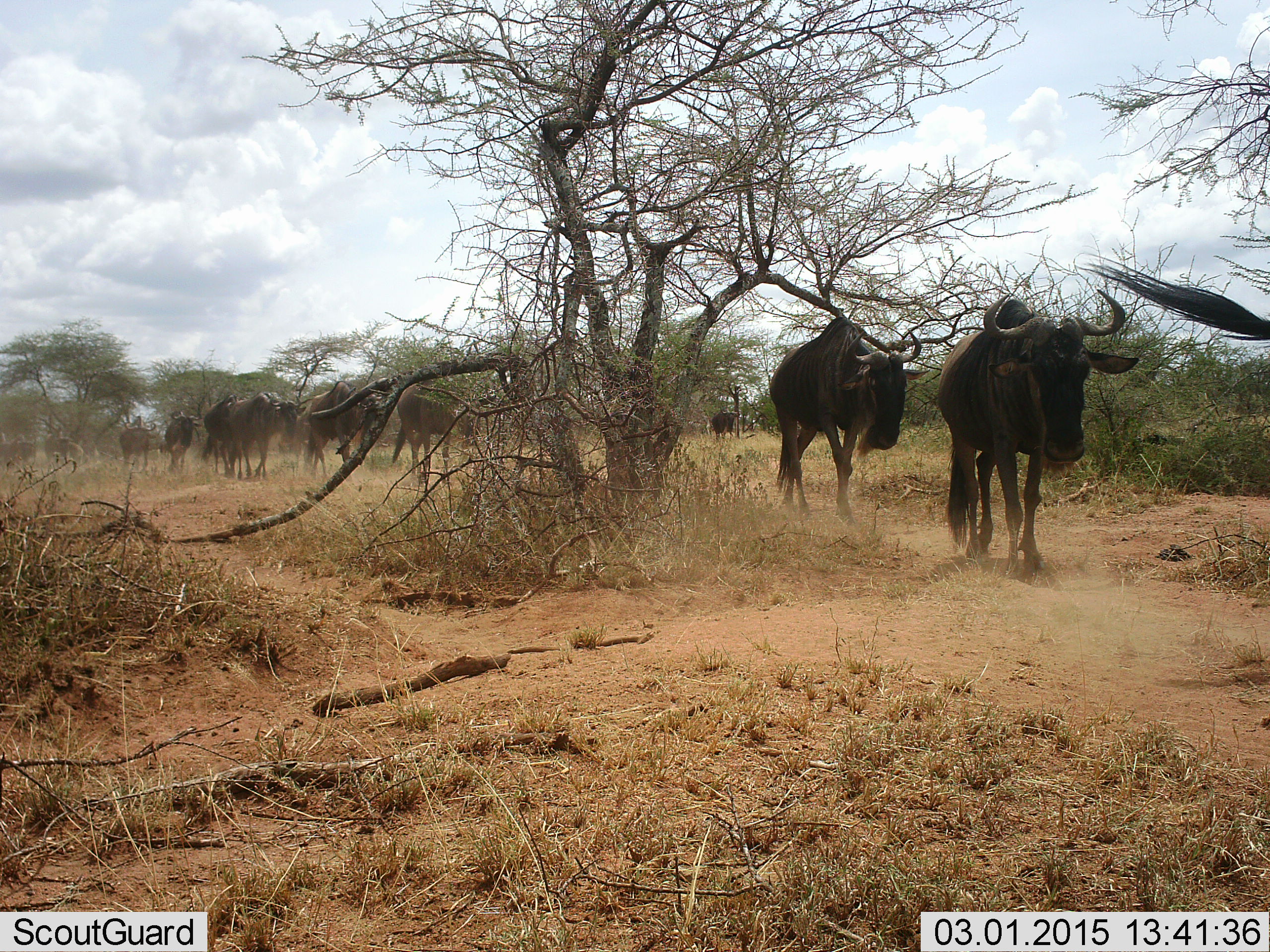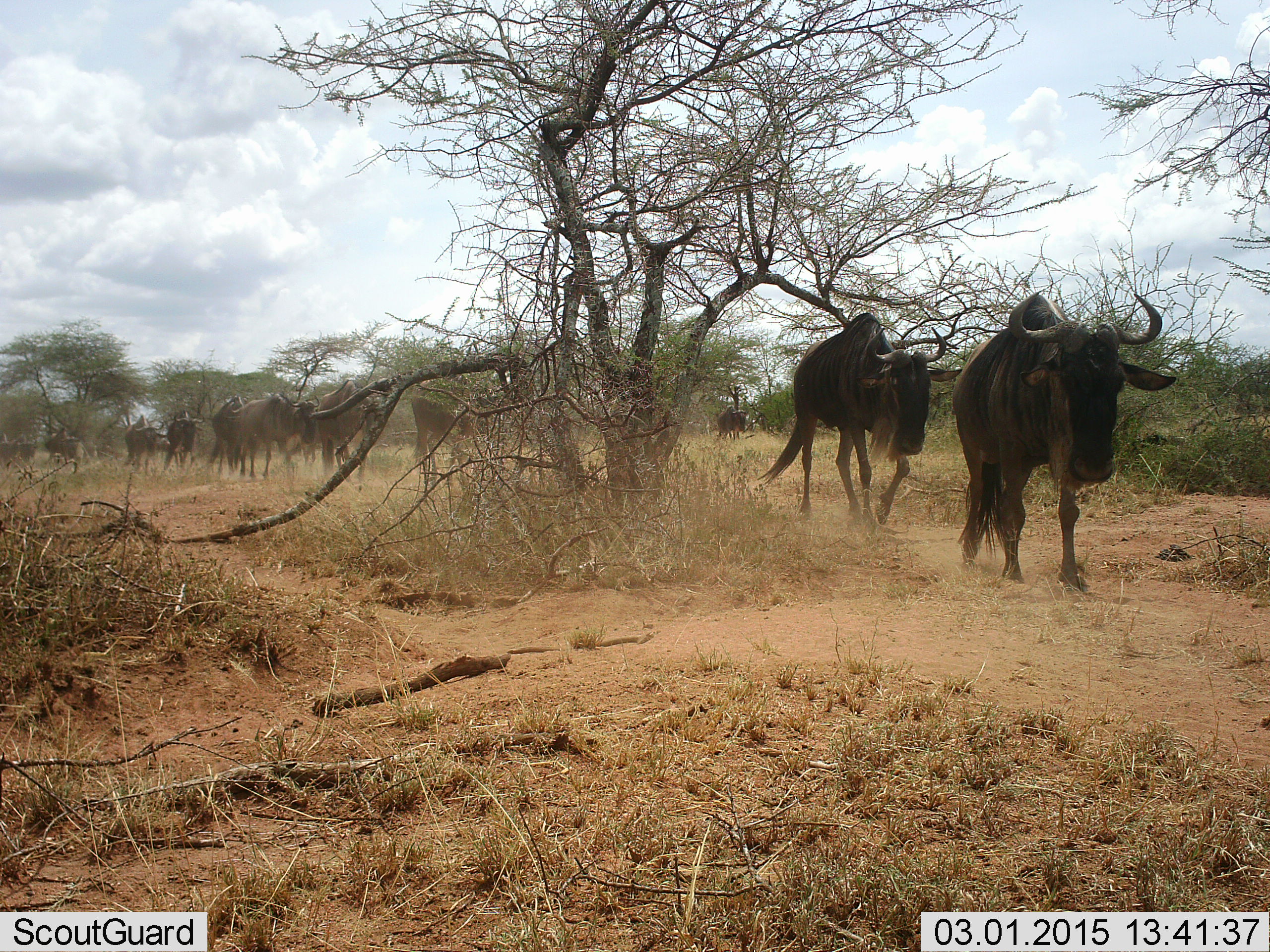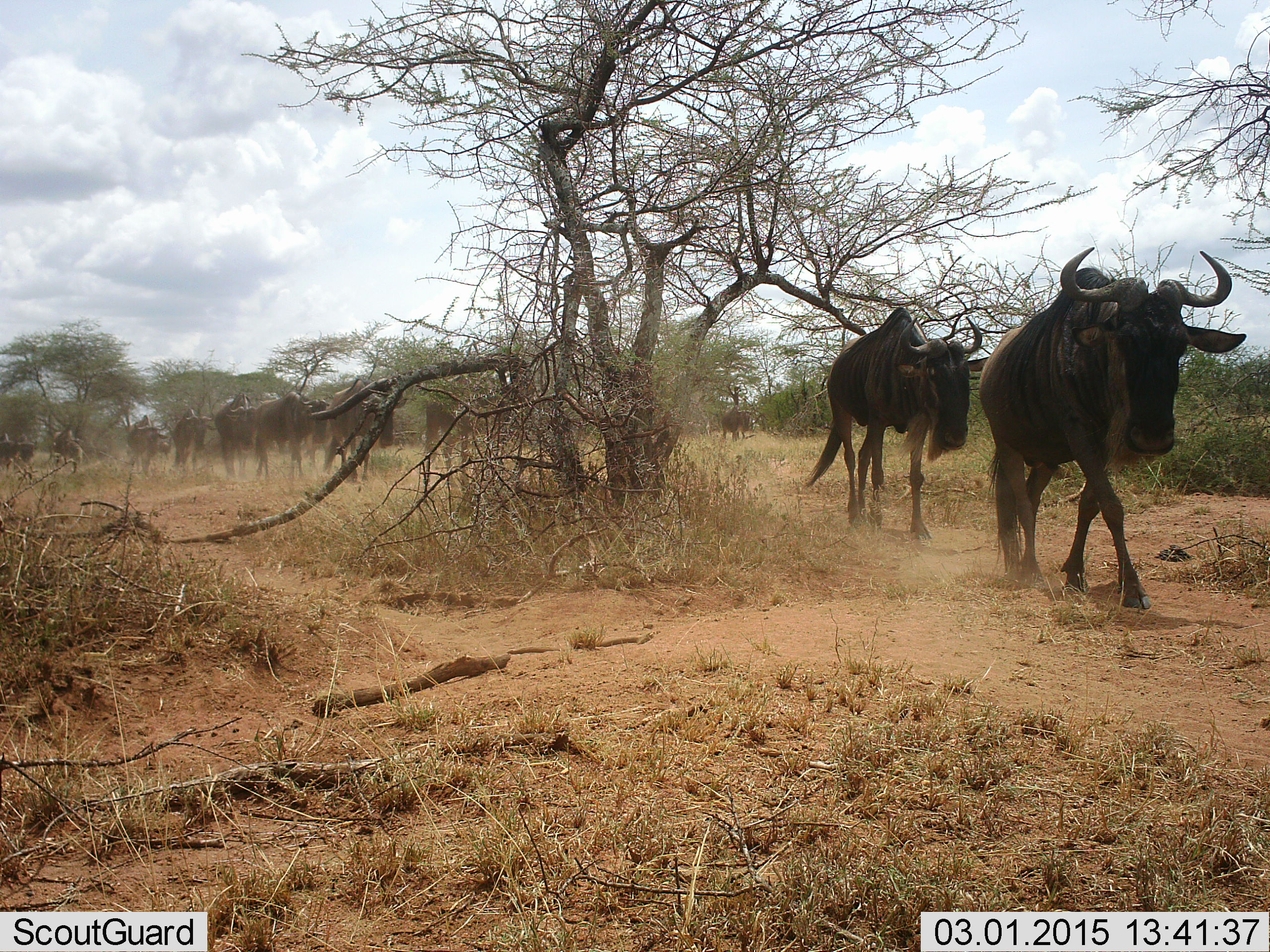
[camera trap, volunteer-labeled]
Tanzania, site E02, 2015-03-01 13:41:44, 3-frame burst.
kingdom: Animalia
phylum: Chordata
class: Mammalia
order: Artiodactyla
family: Bovidae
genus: Connochaetes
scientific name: Connochaetes taurinus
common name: blue wildebeest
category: wildebeest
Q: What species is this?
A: Wildebeest (blue wildebeest) (Connochaetes taurinus).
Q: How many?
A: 11-50.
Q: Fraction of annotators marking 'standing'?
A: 0%.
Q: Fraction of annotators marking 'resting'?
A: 0%.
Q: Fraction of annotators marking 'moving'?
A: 100%.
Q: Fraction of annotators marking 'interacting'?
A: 0%.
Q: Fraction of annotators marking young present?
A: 0%.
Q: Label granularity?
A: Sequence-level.